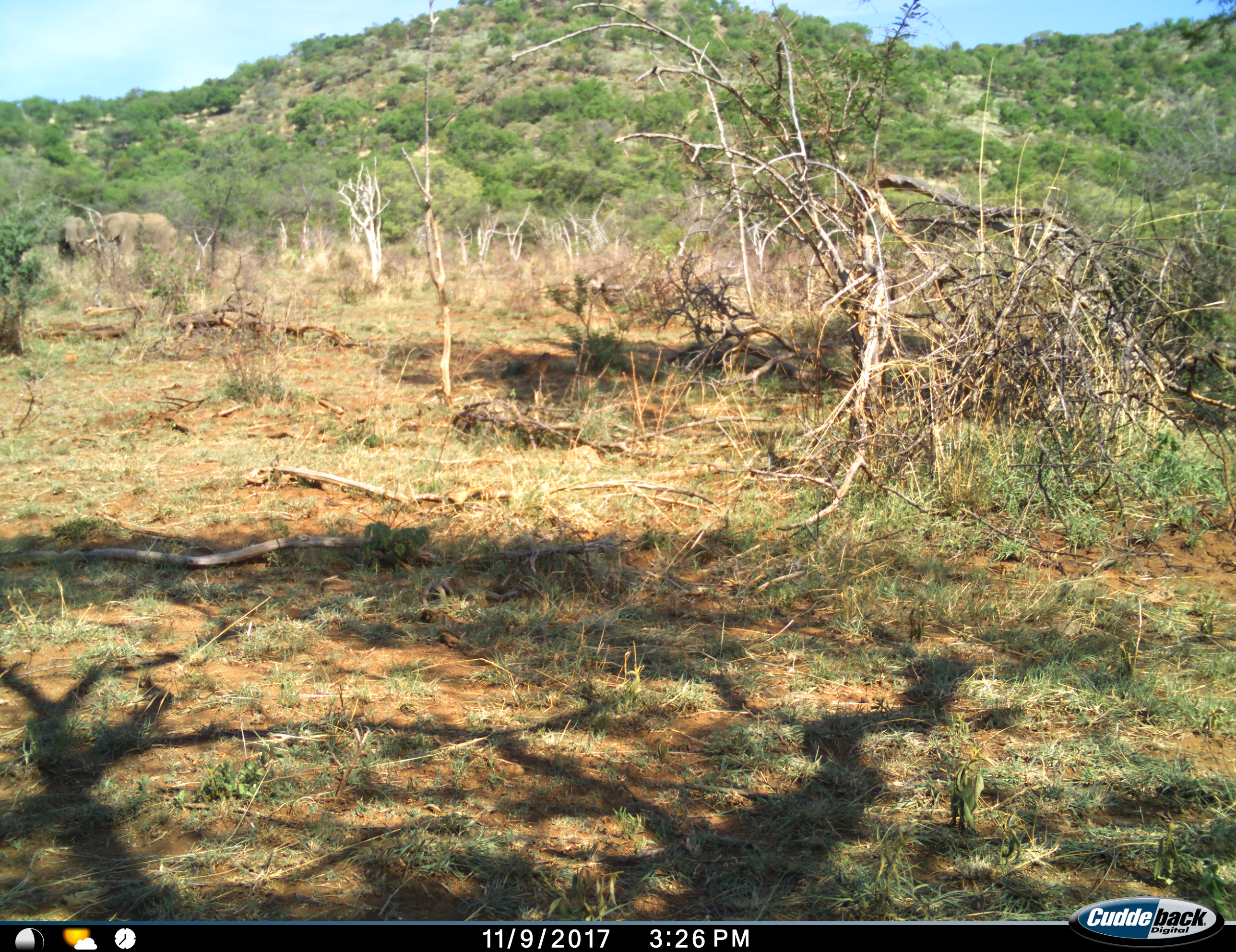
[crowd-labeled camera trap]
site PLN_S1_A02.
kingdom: Animalia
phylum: Chordata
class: Mammalia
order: Proboscidea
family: Elephantidae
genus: Loxodonta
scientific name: Loxodonta africana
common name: african bush elephant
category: elephant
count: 2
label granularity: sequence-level